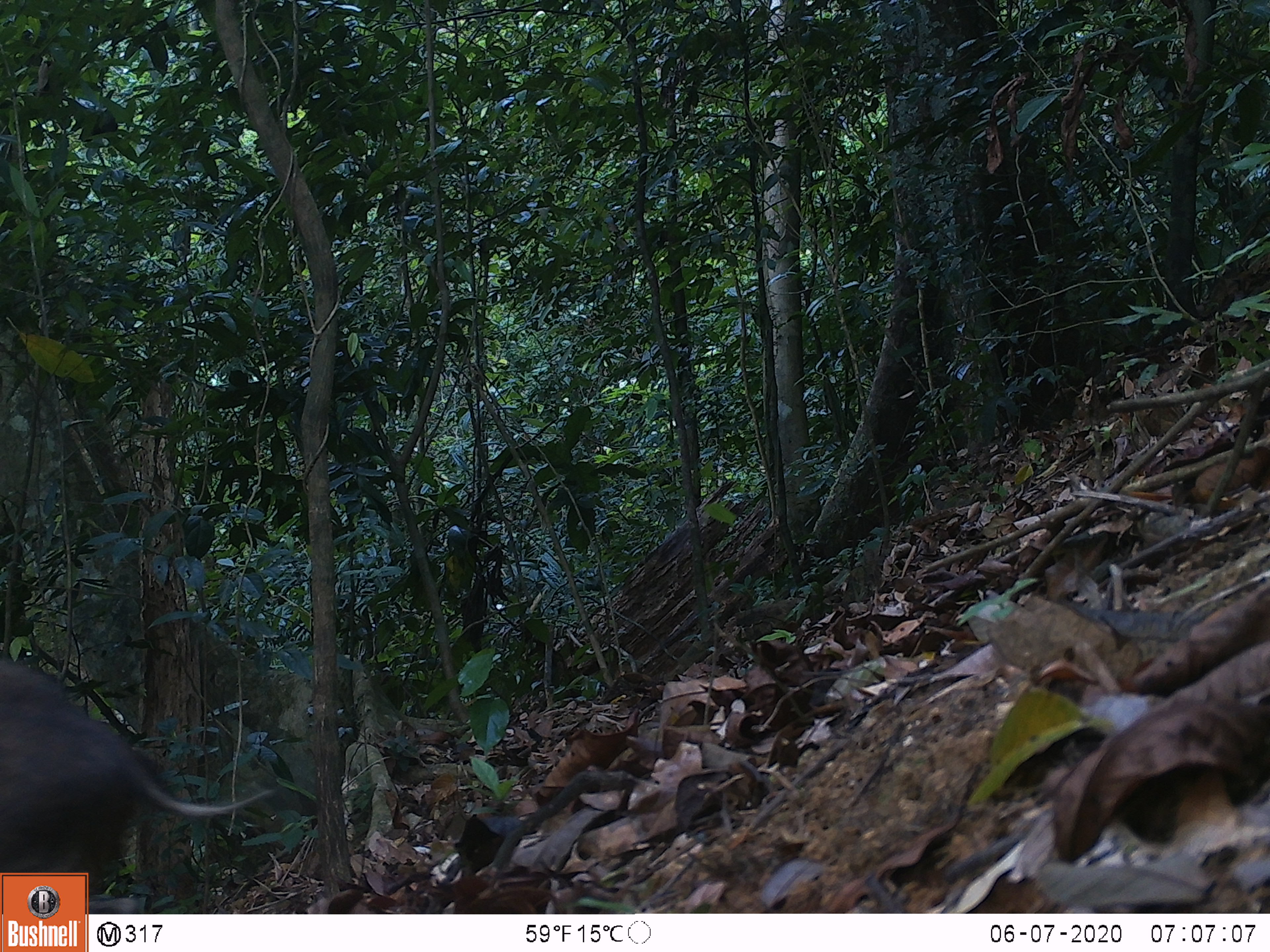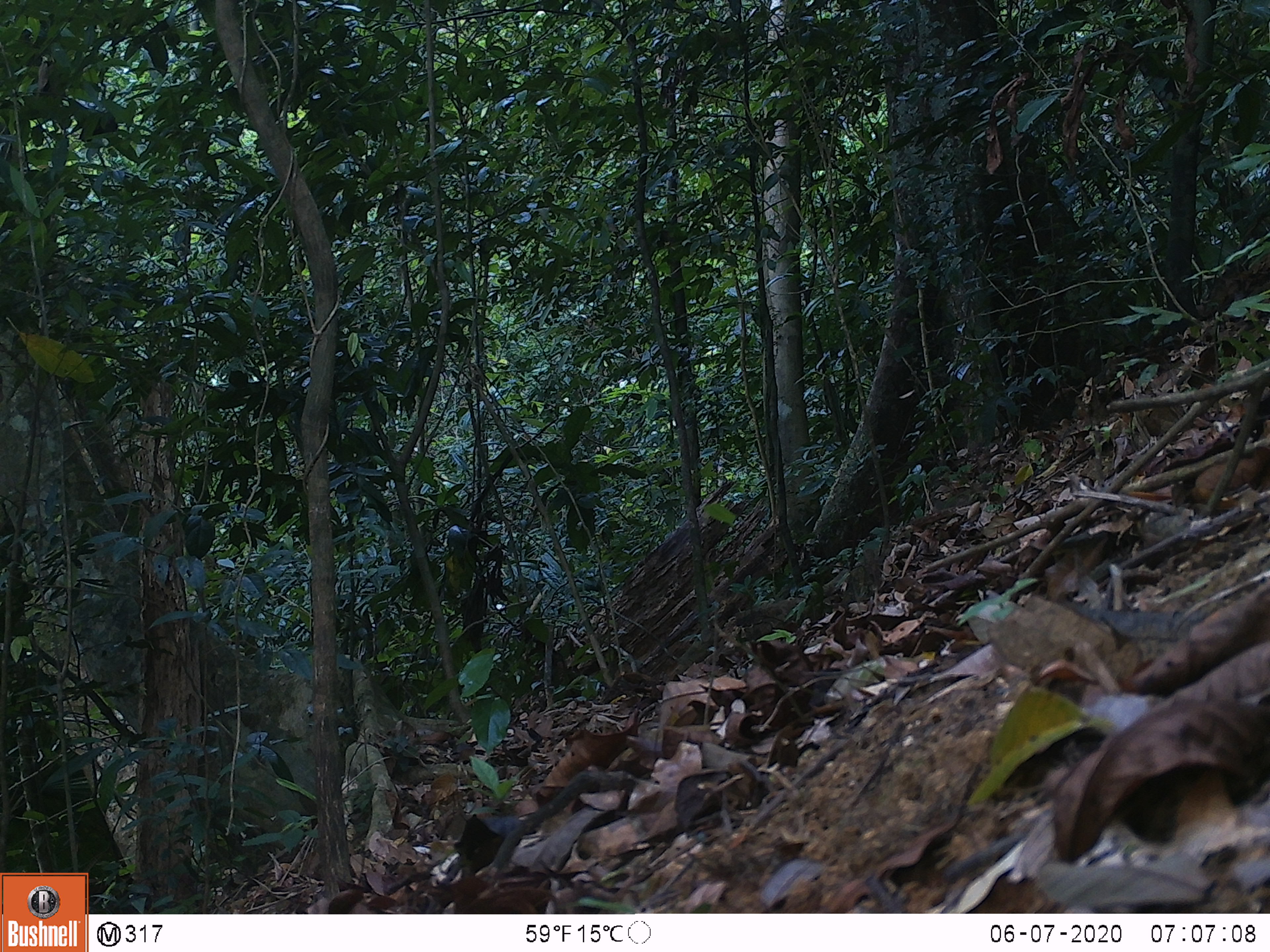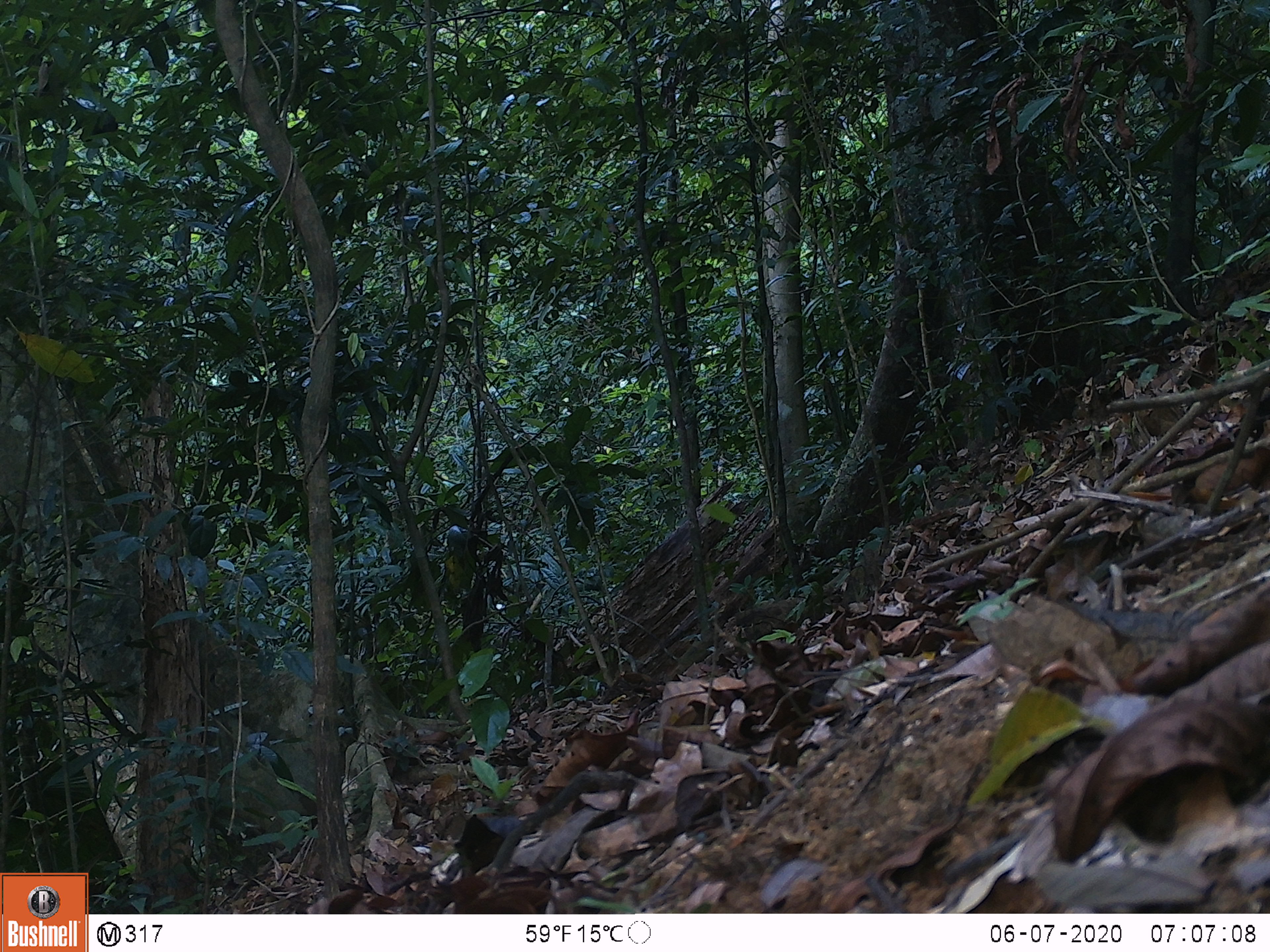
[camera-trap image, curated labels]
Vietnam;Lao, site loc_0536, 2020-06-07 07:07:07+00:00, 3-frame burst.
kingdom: Animalia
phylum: Chordata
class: Mammalia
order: Artiodactyla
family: Suidae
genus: Sus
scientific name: Sus scrofa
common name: eurasian wild pig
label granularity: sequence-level